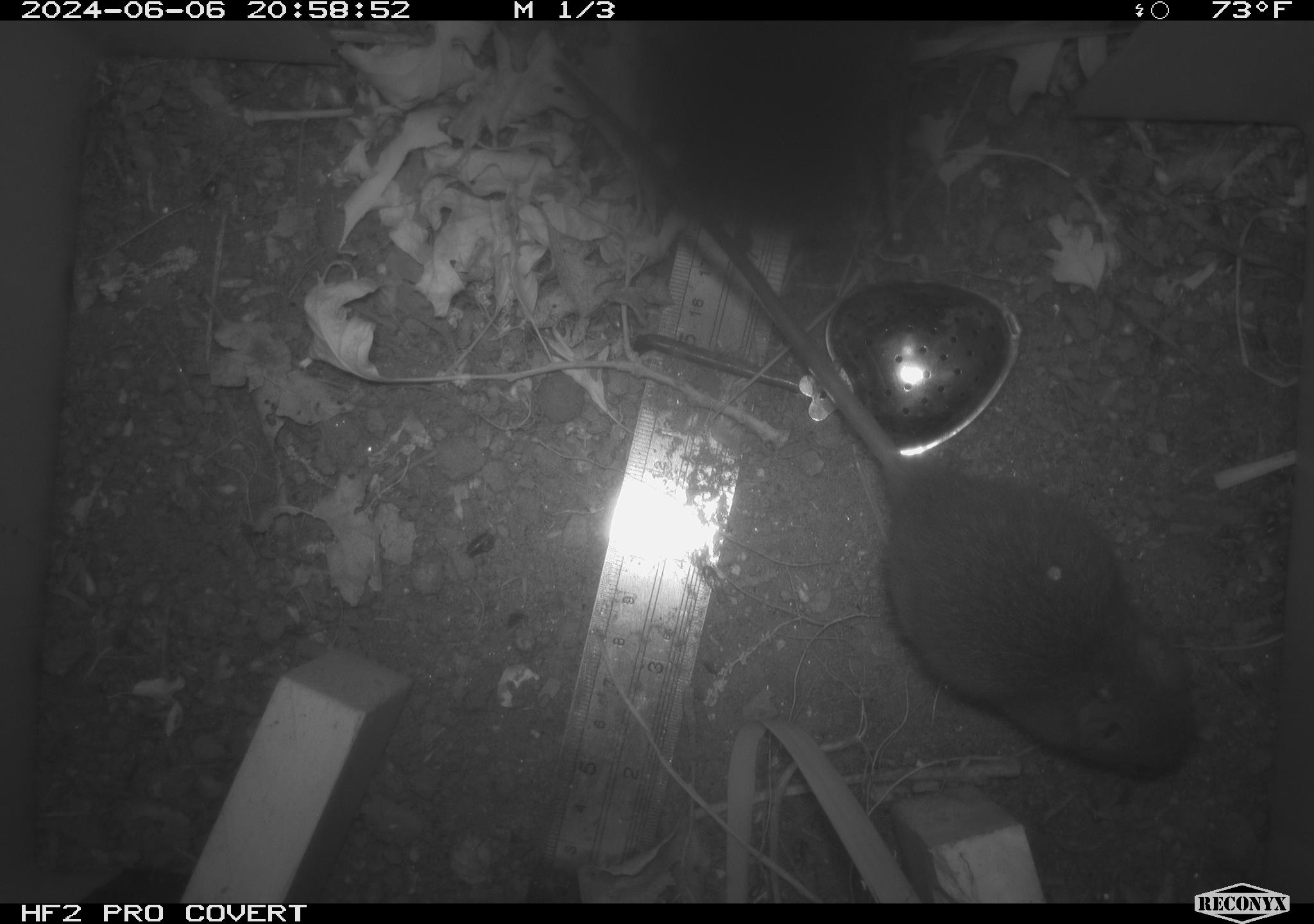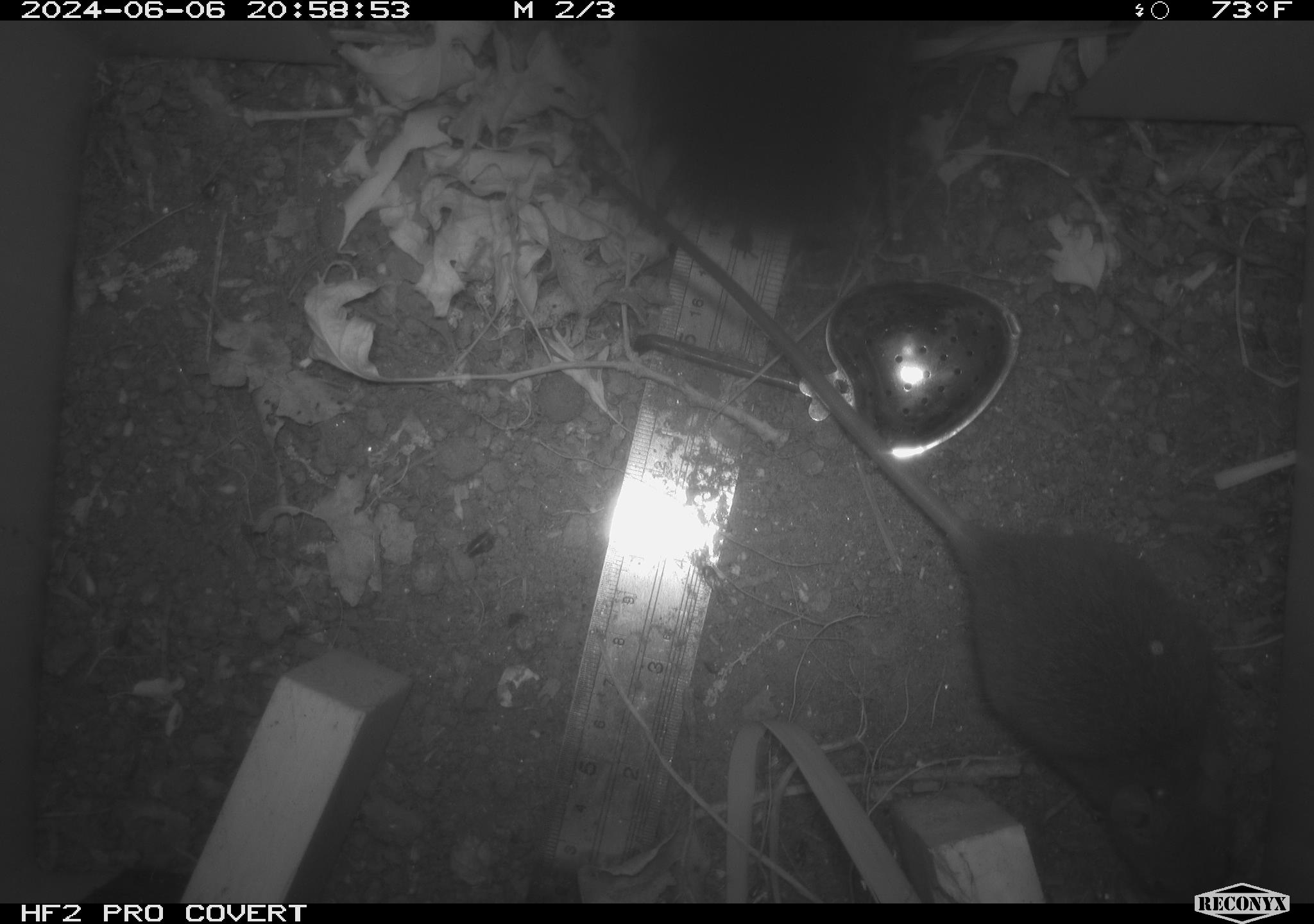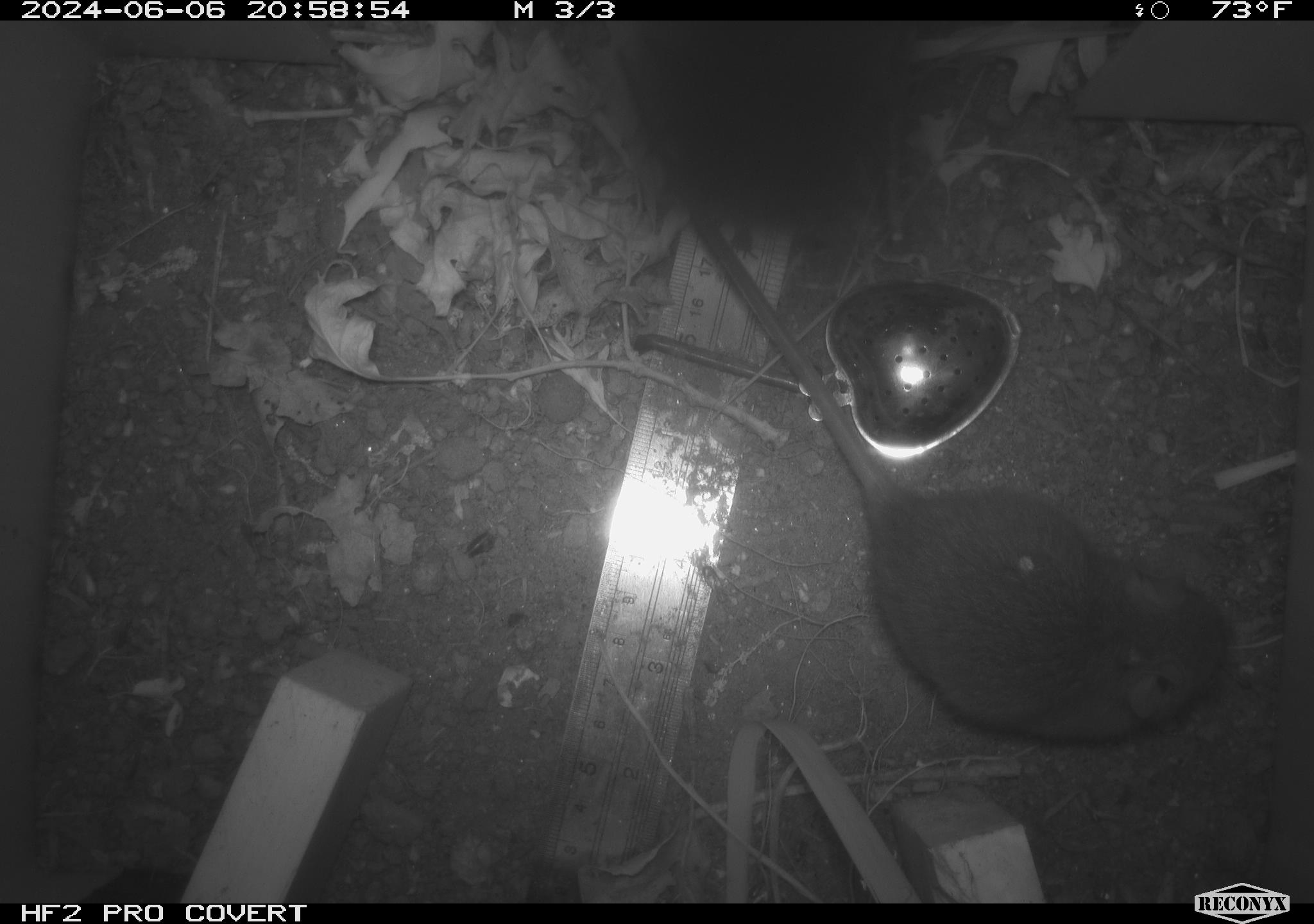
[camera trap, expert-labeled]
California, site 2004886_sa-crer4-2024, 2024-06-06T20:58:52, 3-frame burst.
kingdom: Animalia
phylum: Chordata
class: Mammalia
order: Rodentia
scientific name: Rodentia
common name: mouse species